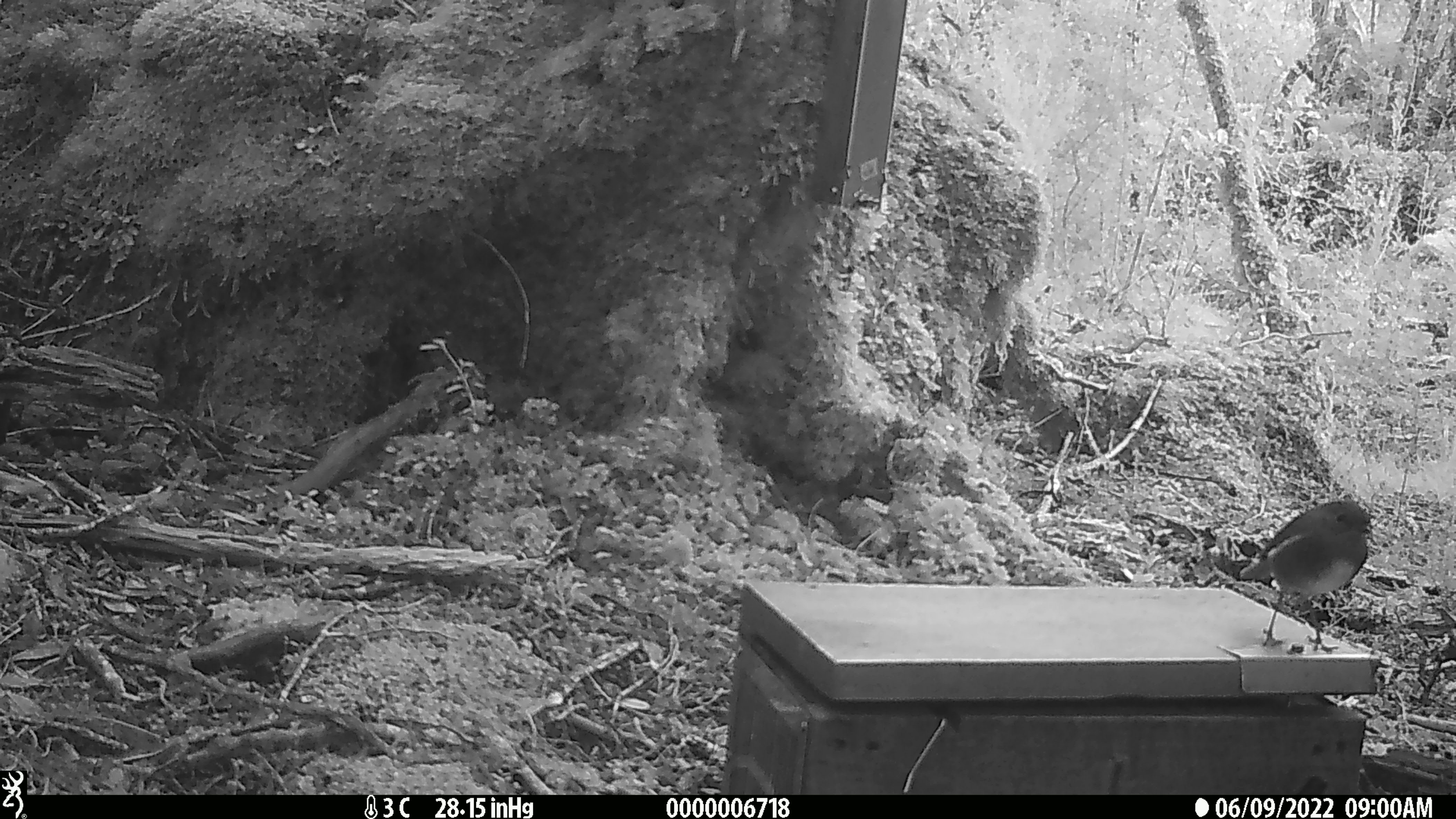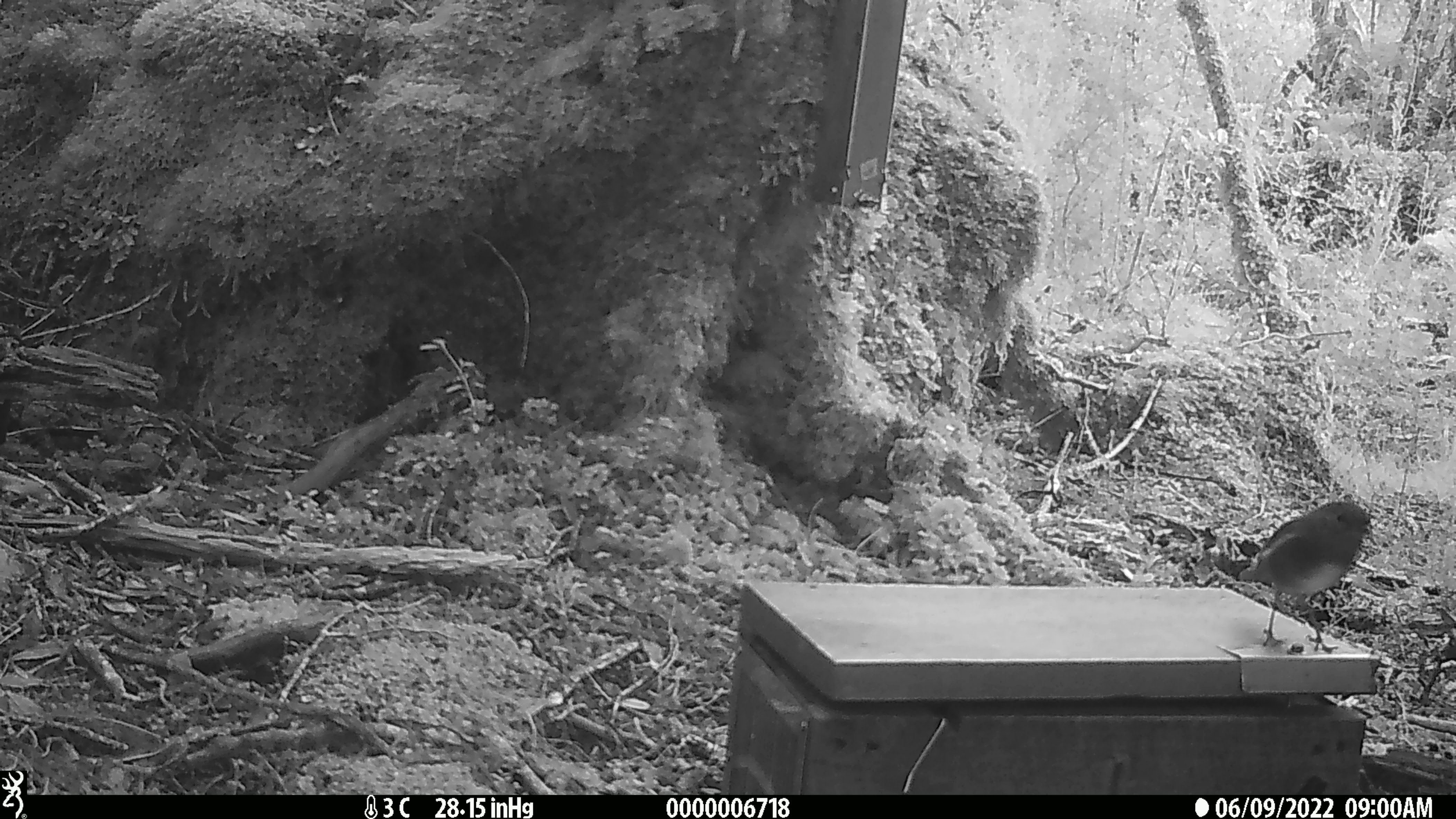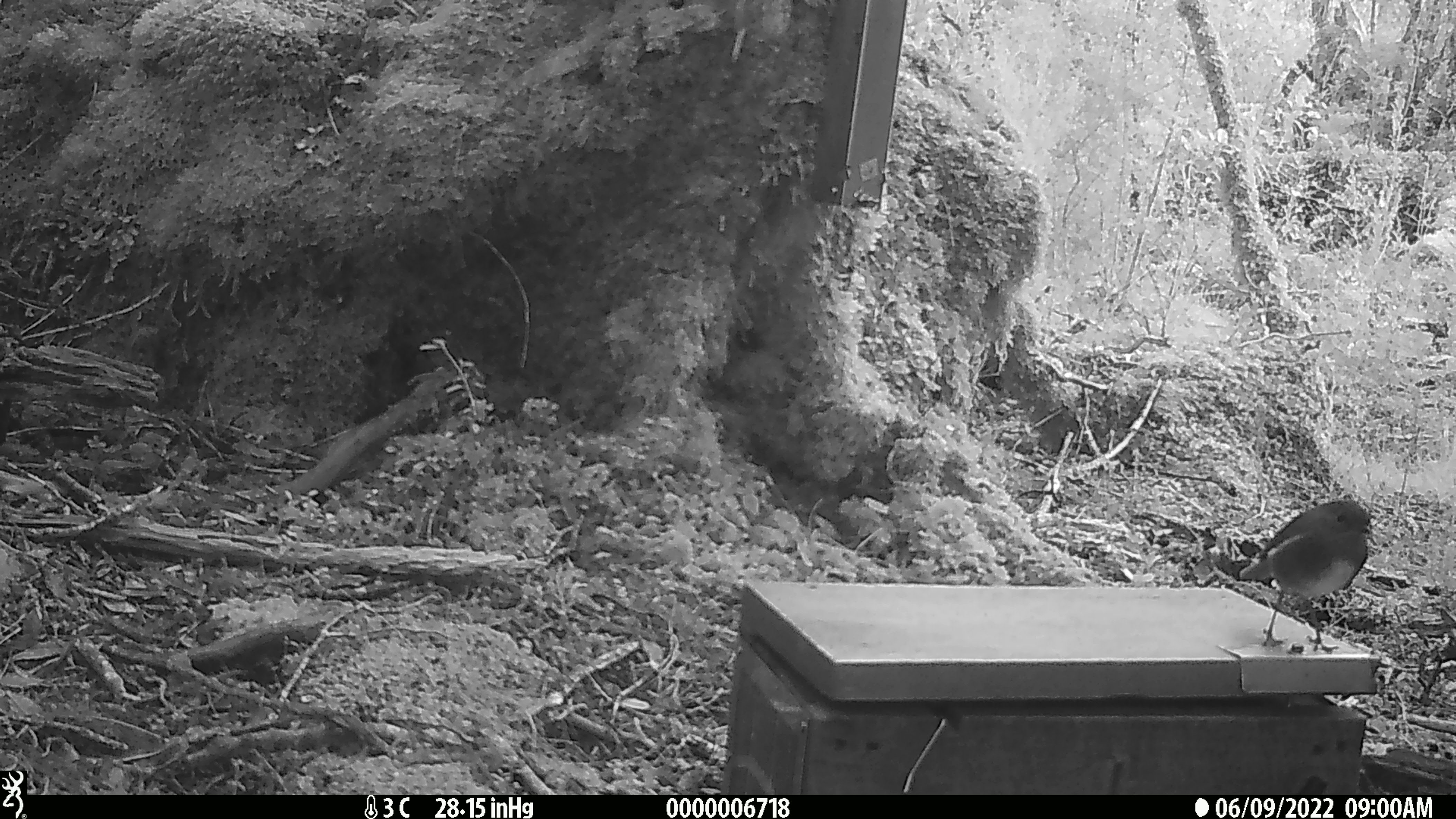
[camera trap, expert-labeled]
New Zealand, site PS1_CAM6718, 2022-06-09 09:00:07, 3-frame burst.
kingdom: Animalia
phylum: Chordata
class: Aves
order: Passeriformes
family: Petroicidae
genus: Petroica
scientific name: Petroica australis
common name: new zealand robin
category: robin